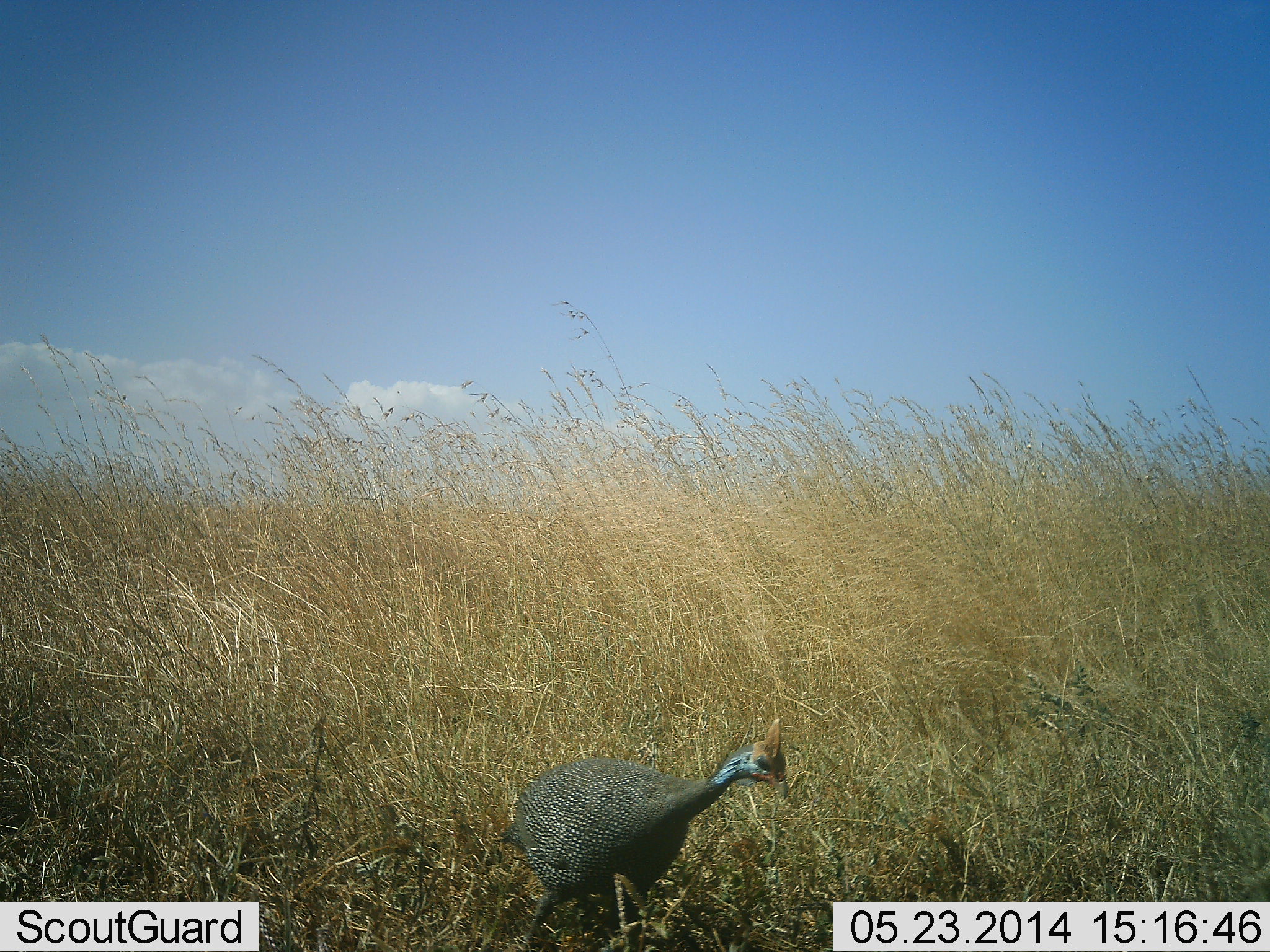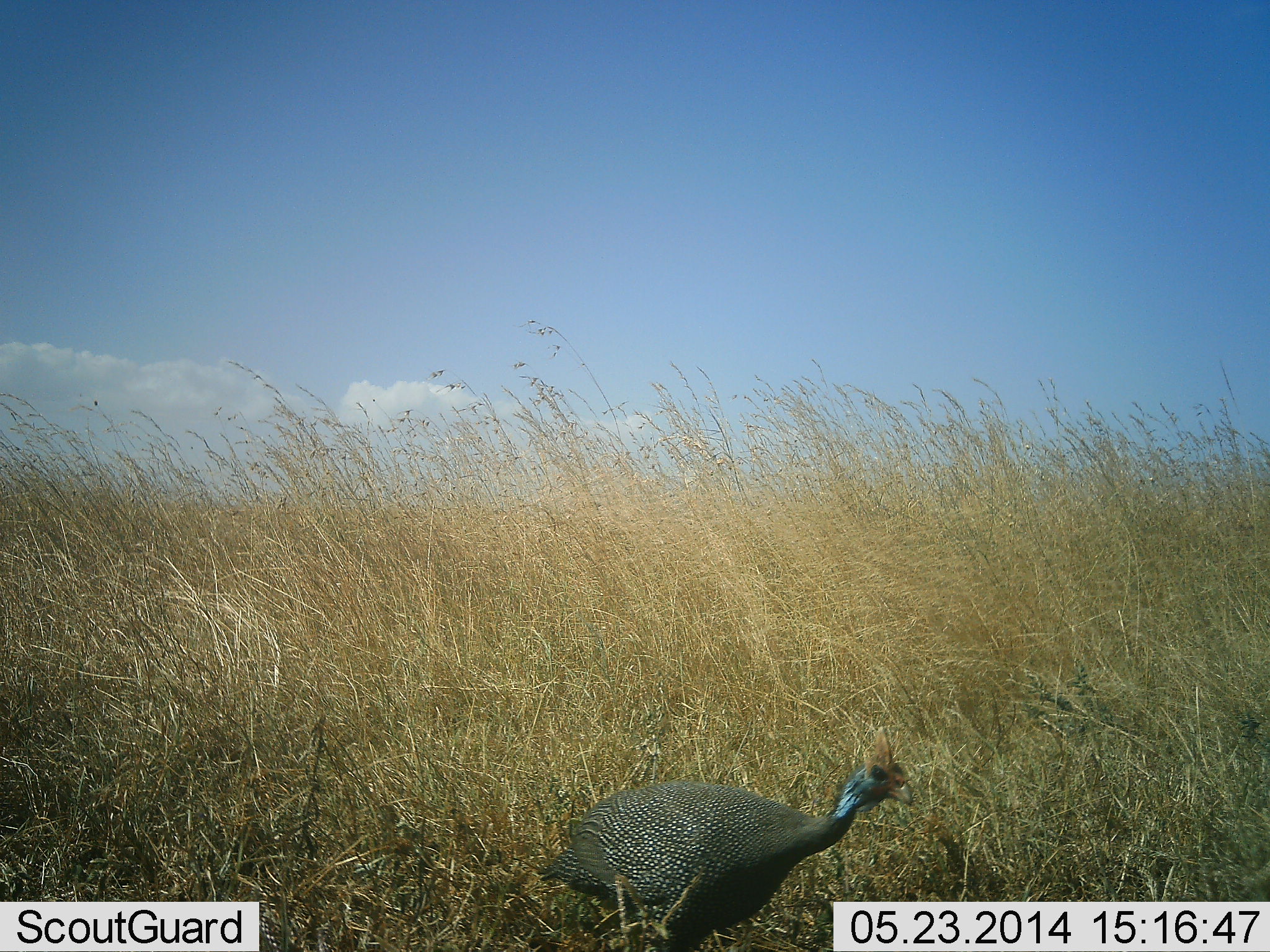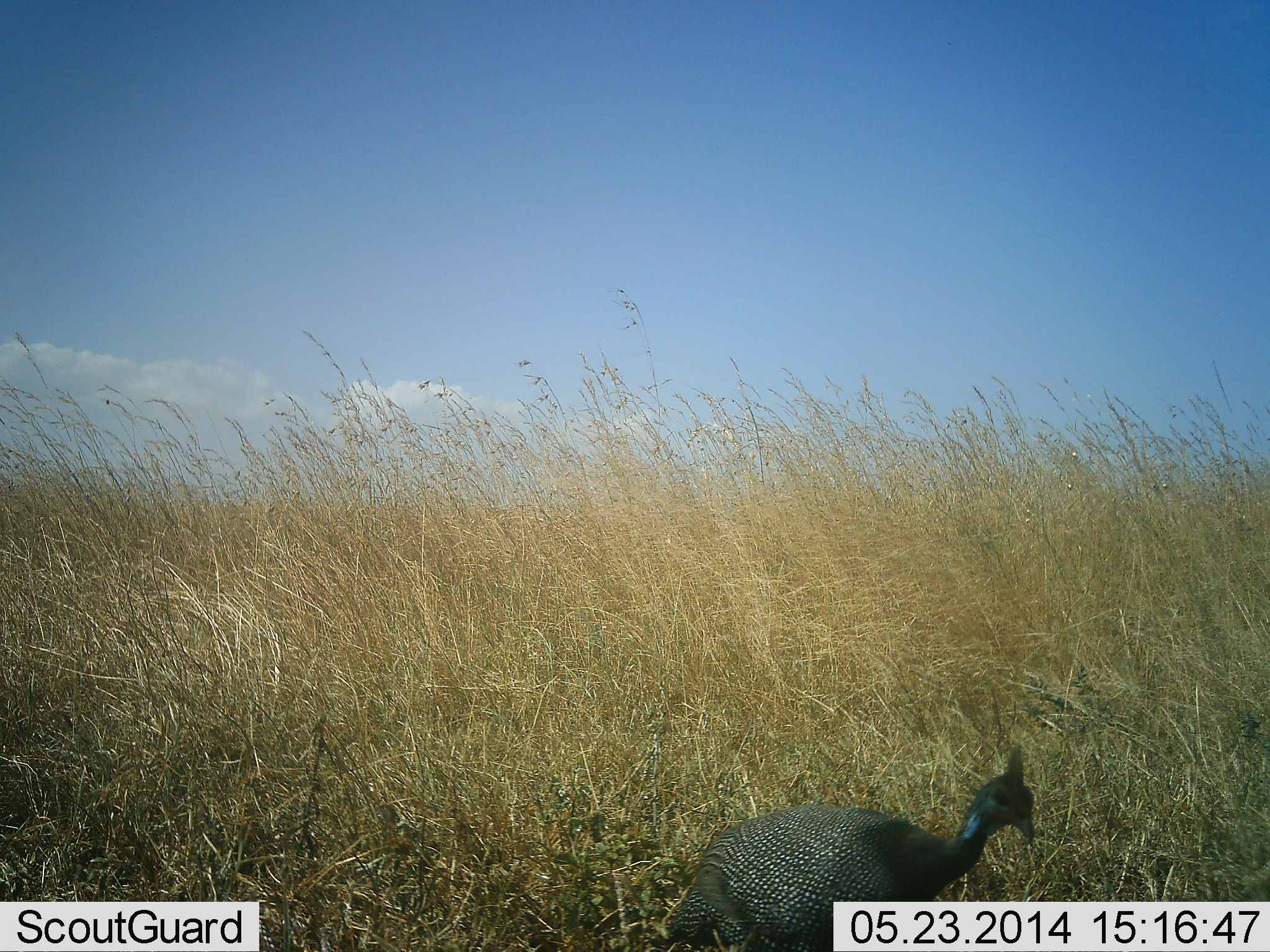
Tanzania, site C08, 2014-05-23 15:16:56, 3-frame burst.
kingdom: Animalia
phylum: Chordata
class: Aves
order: Galliformes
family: Numididae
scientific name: Numididae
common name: guinea fowl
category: guineafowl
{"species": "guineafowl (guinea fowl) (Numididae)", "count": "1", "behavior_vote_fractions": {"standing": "27%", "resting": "0%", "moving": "73%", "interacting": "0%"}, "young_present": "0%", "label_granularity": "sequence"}